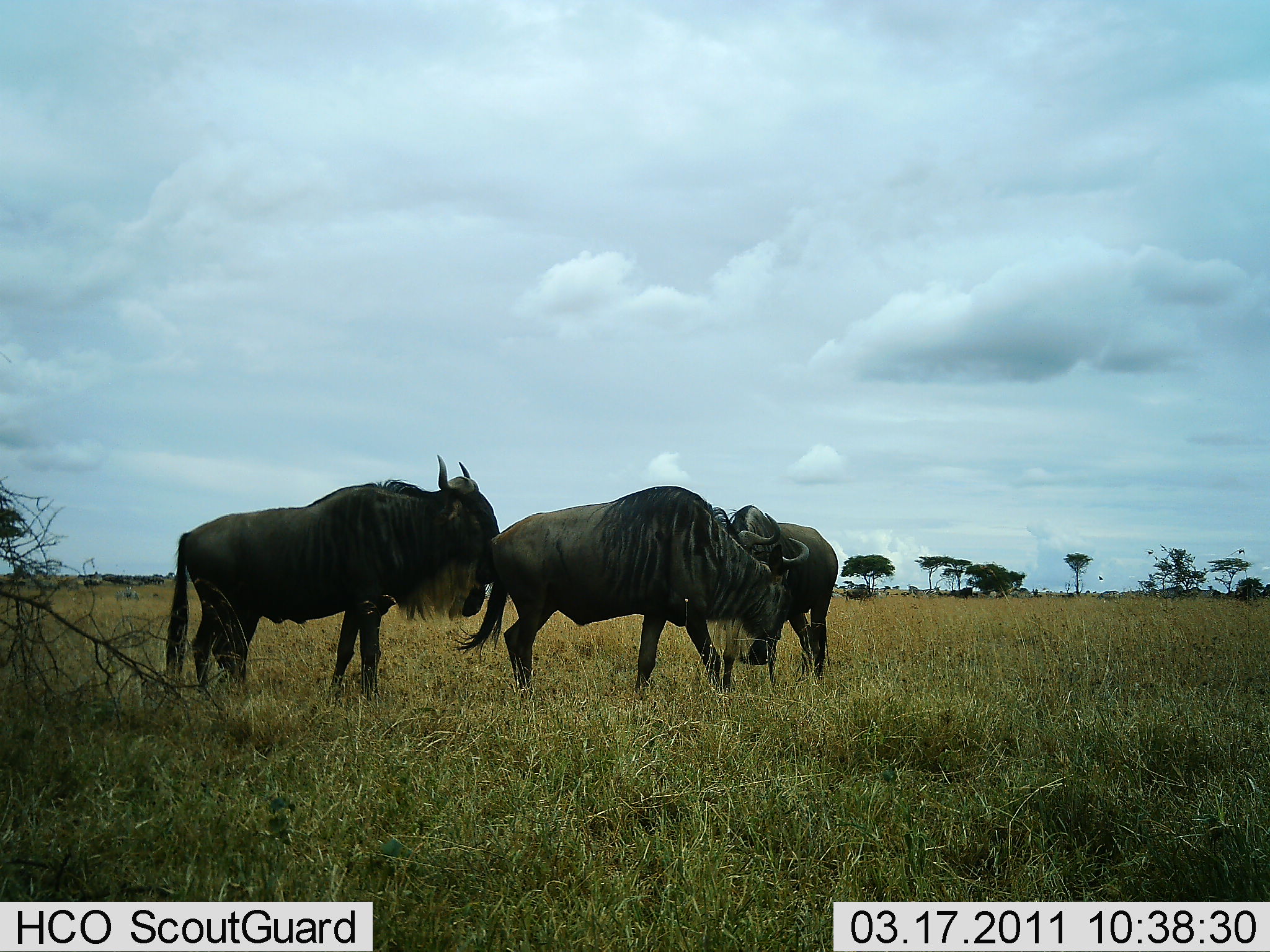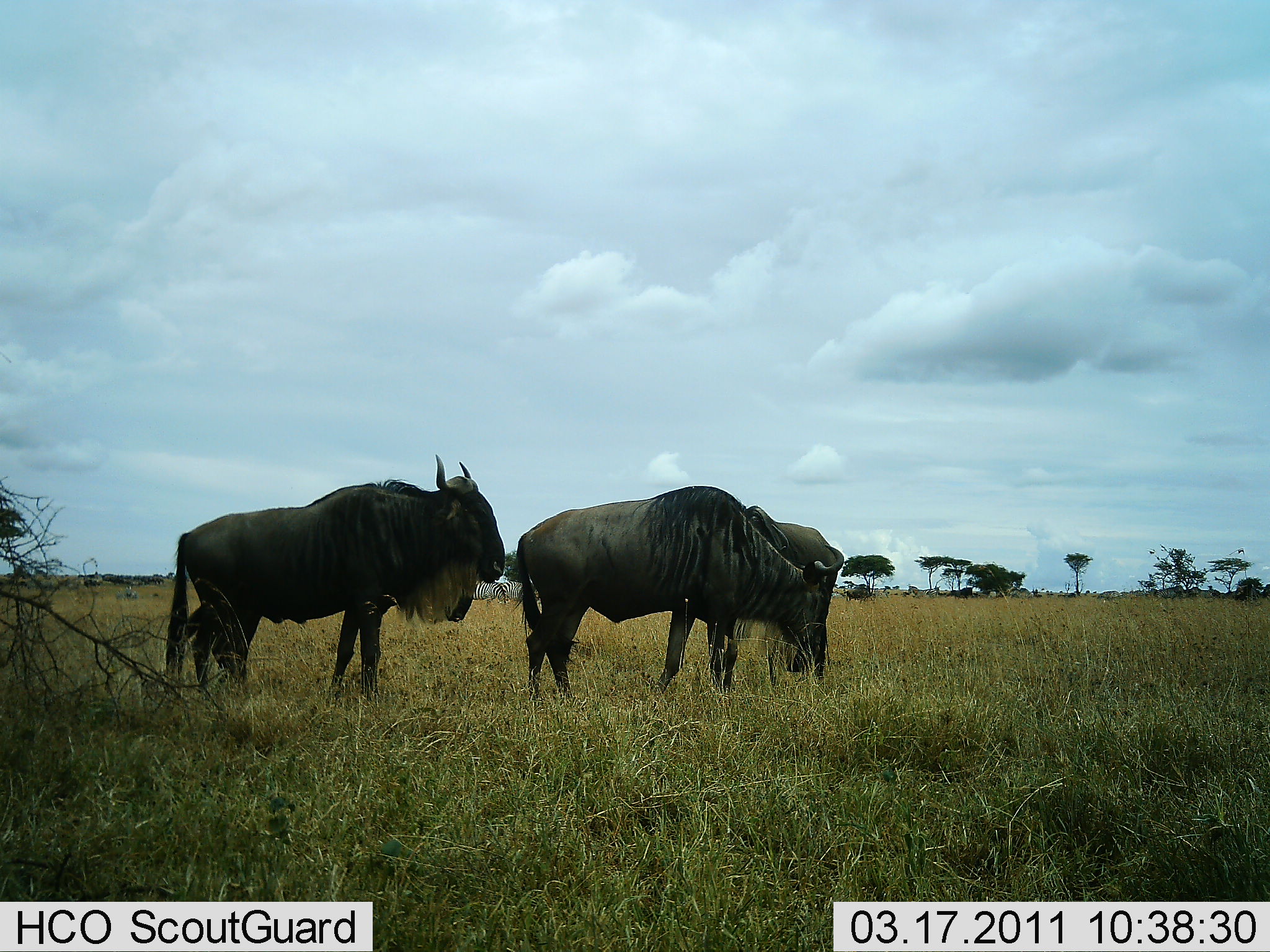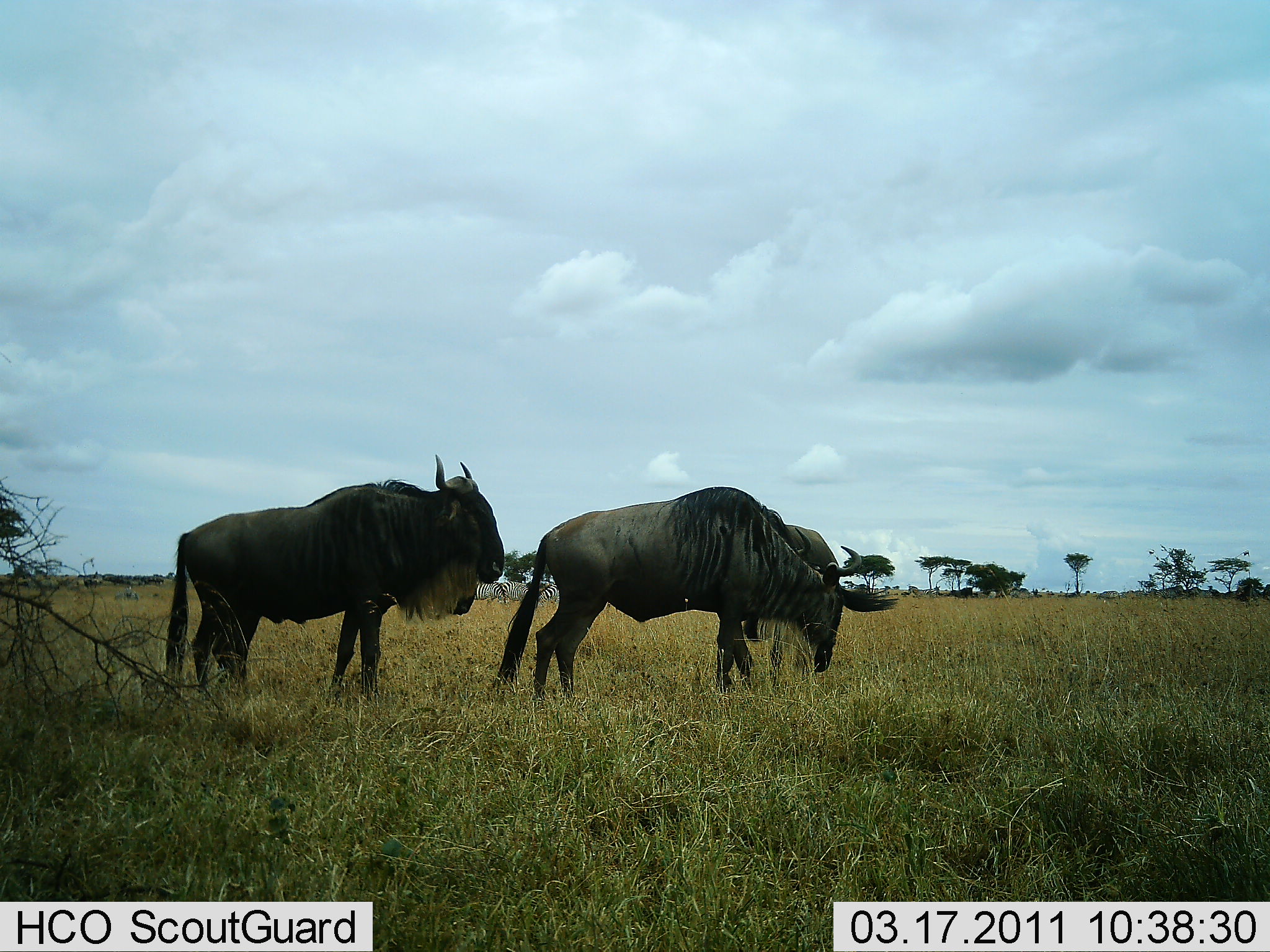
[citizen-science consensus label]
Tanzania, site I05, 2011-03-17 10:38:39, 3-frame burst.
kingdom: Animalia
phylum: Chordata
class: Mammalia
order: Artiodactyla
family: Bovidae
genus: Connochaetes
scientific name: Connochaetes taurinus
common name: blue wildebeest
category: wildebeest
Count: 3.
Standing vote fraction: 69%.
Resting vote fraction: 0%.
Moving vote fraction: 25%.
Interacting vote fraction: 6%.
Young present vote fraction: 0%.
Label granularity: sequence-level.